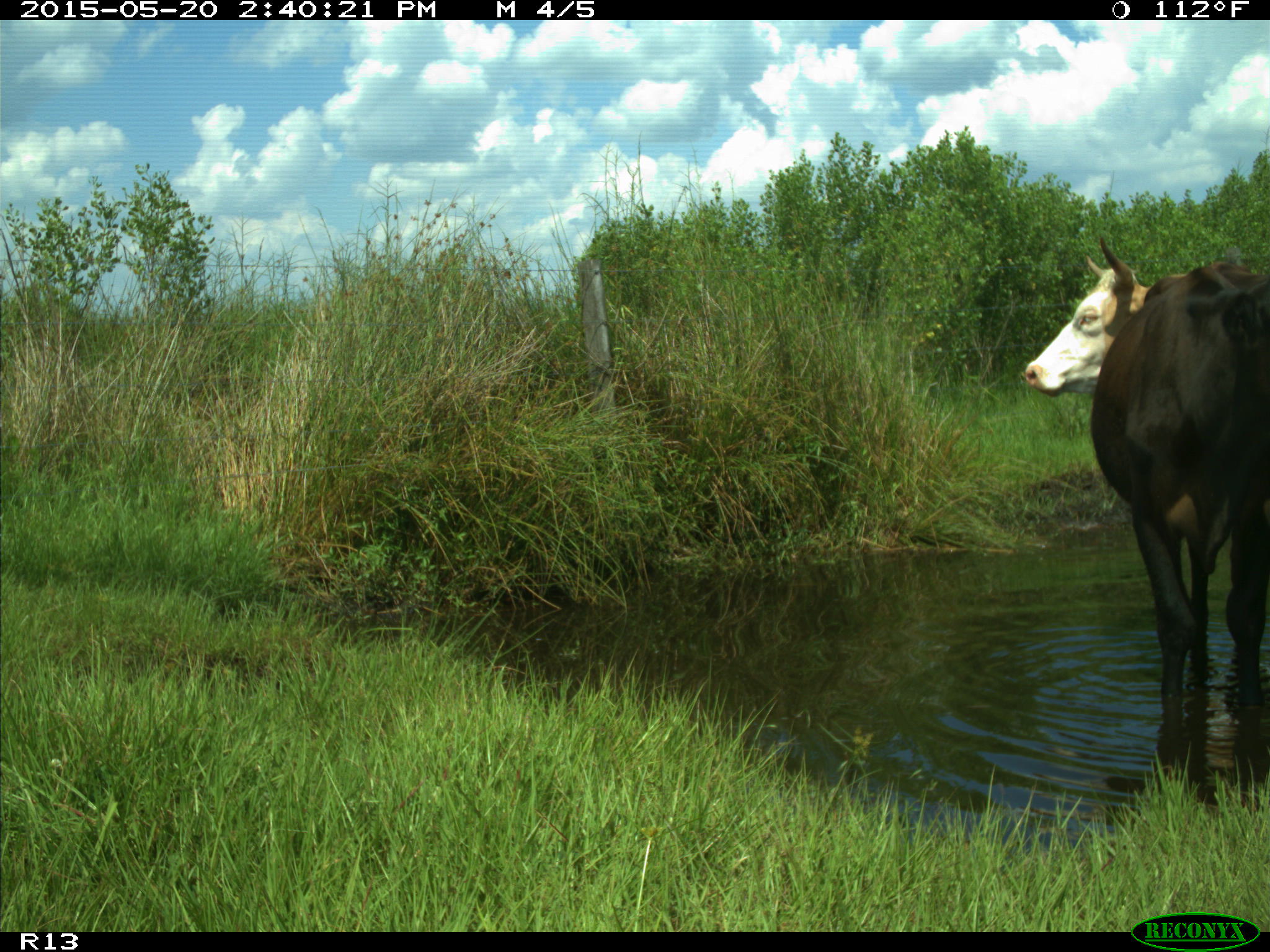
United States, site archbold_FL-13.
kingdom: Animalia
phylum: Chordata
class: Mammalia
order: Artiodactyla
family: Bovidae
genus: Bos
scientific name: Bos taurus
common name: domestic cow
Bos taurus (domestic cow).